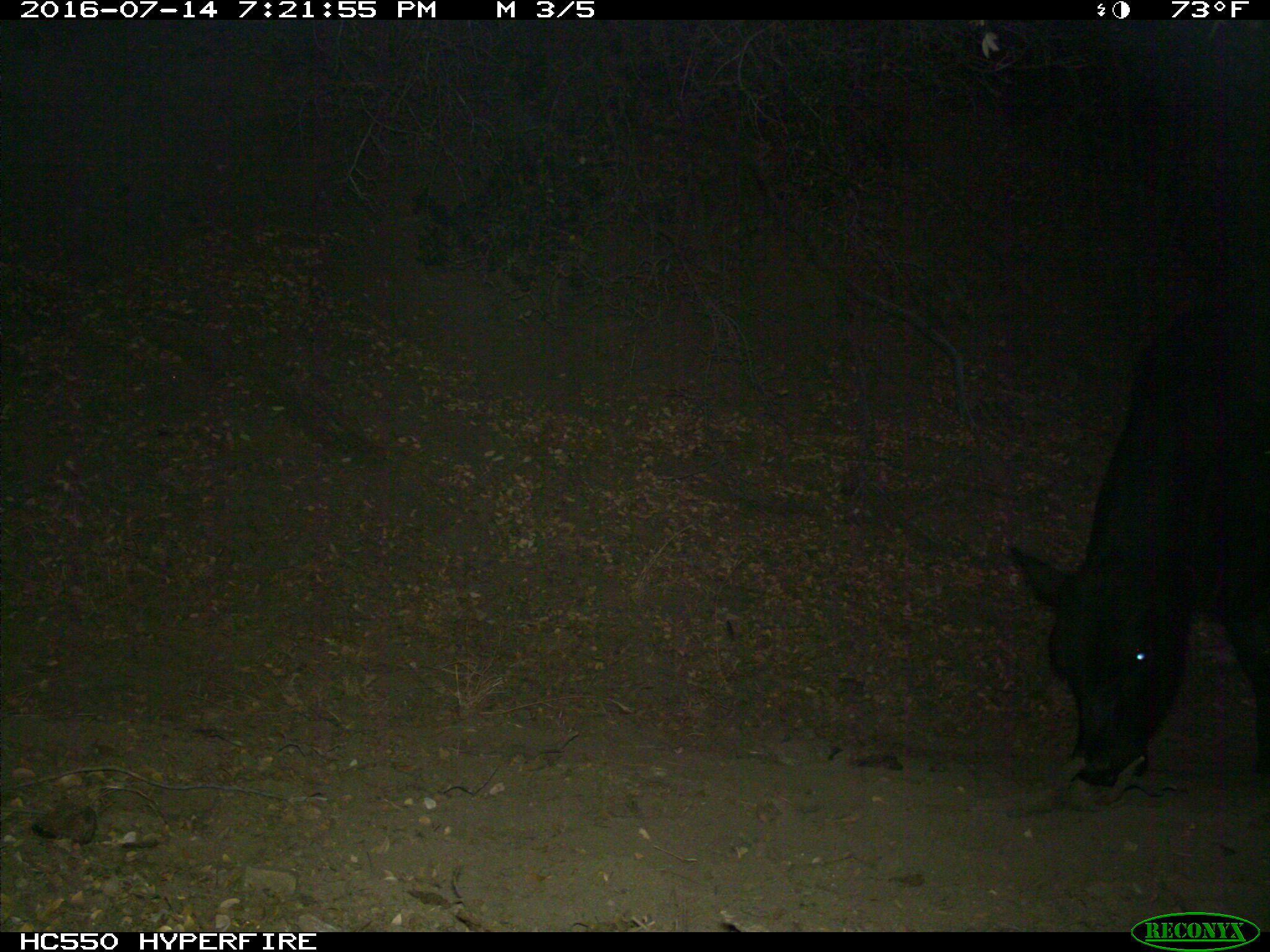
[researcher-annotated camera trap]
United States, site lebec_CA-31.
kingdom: Animalia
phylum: Chordata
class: Mammalia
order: Artiodactyla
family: Bovidae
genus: Bos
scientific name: Bos taurus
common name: domestic cow